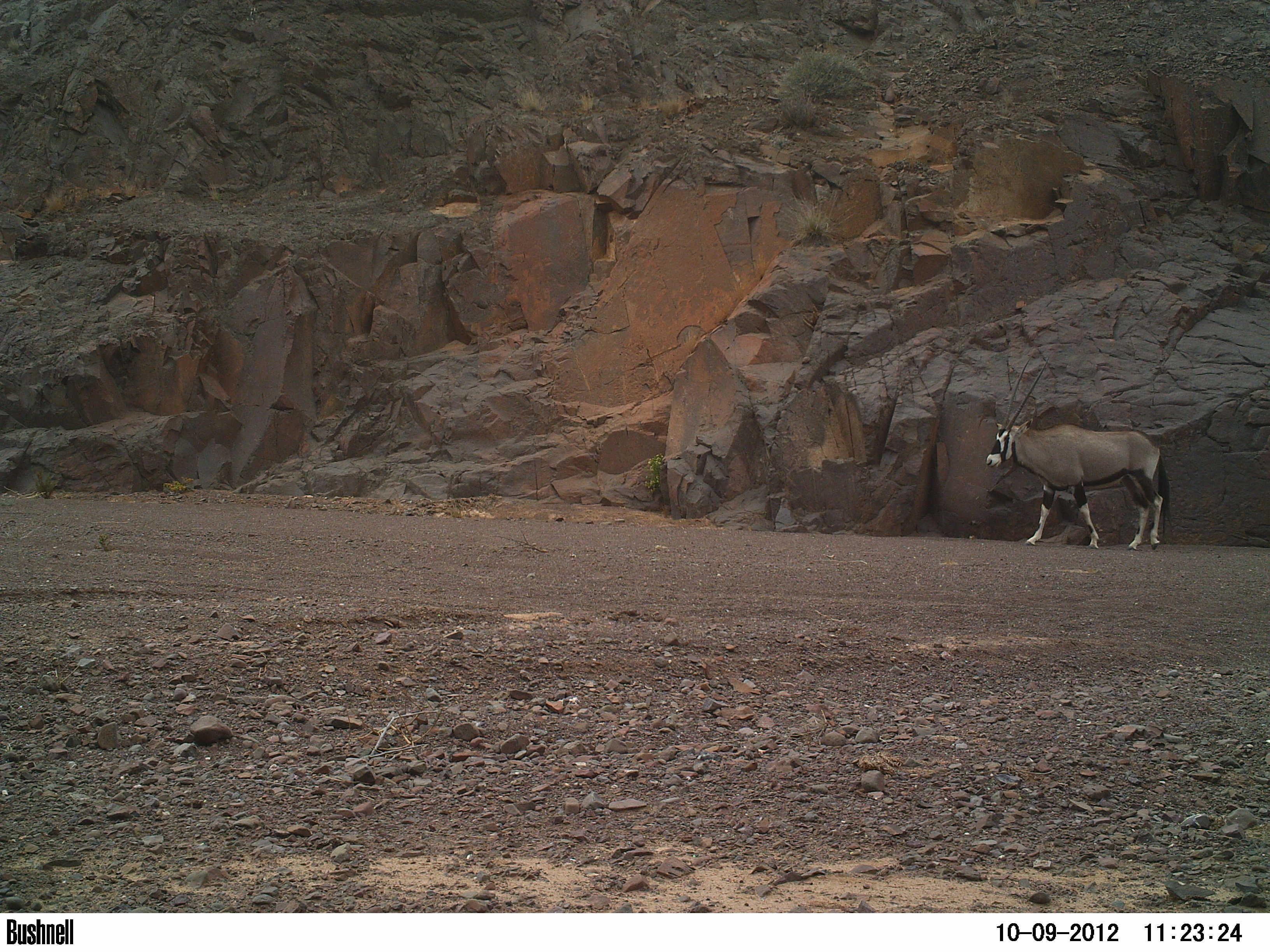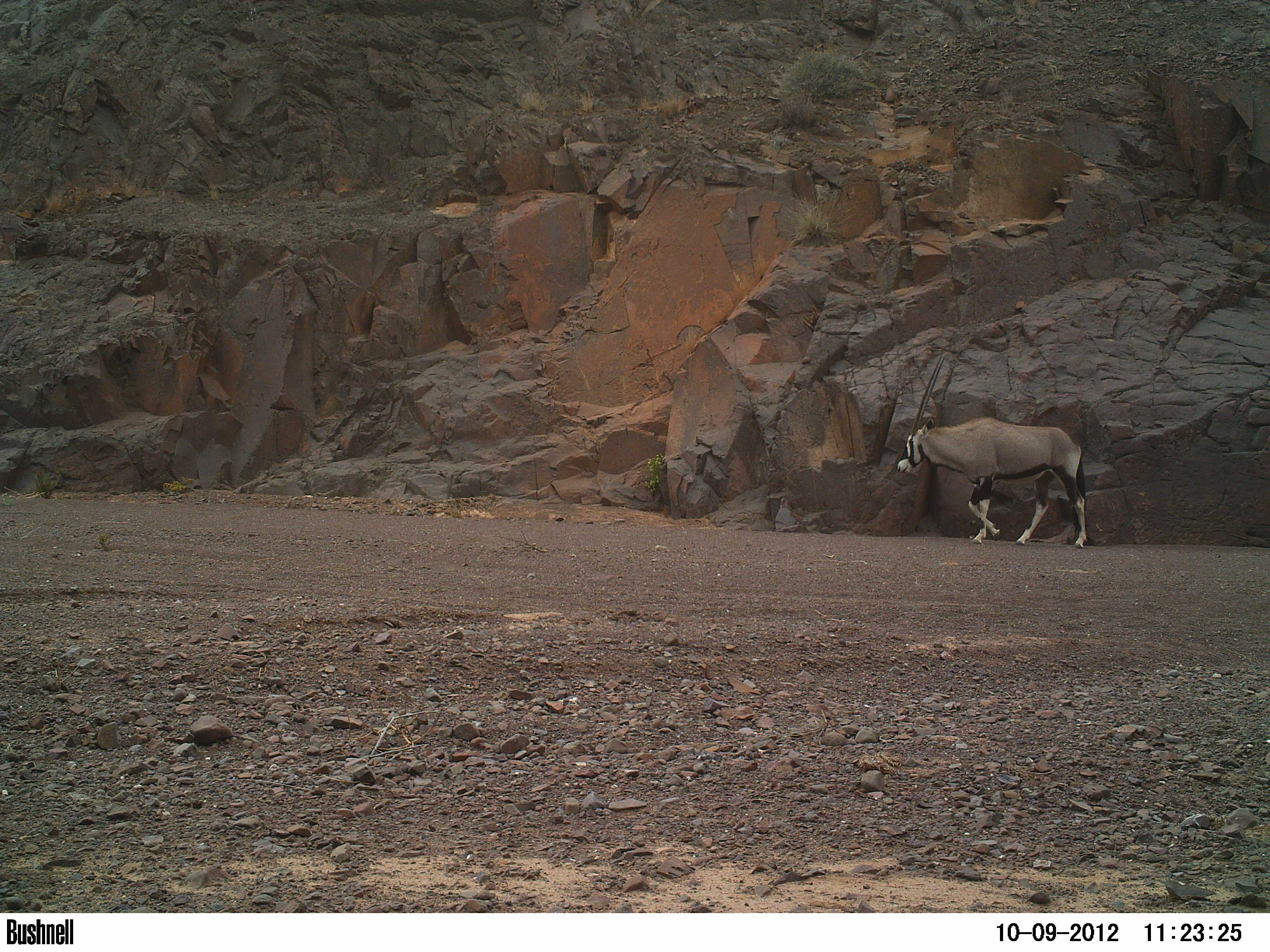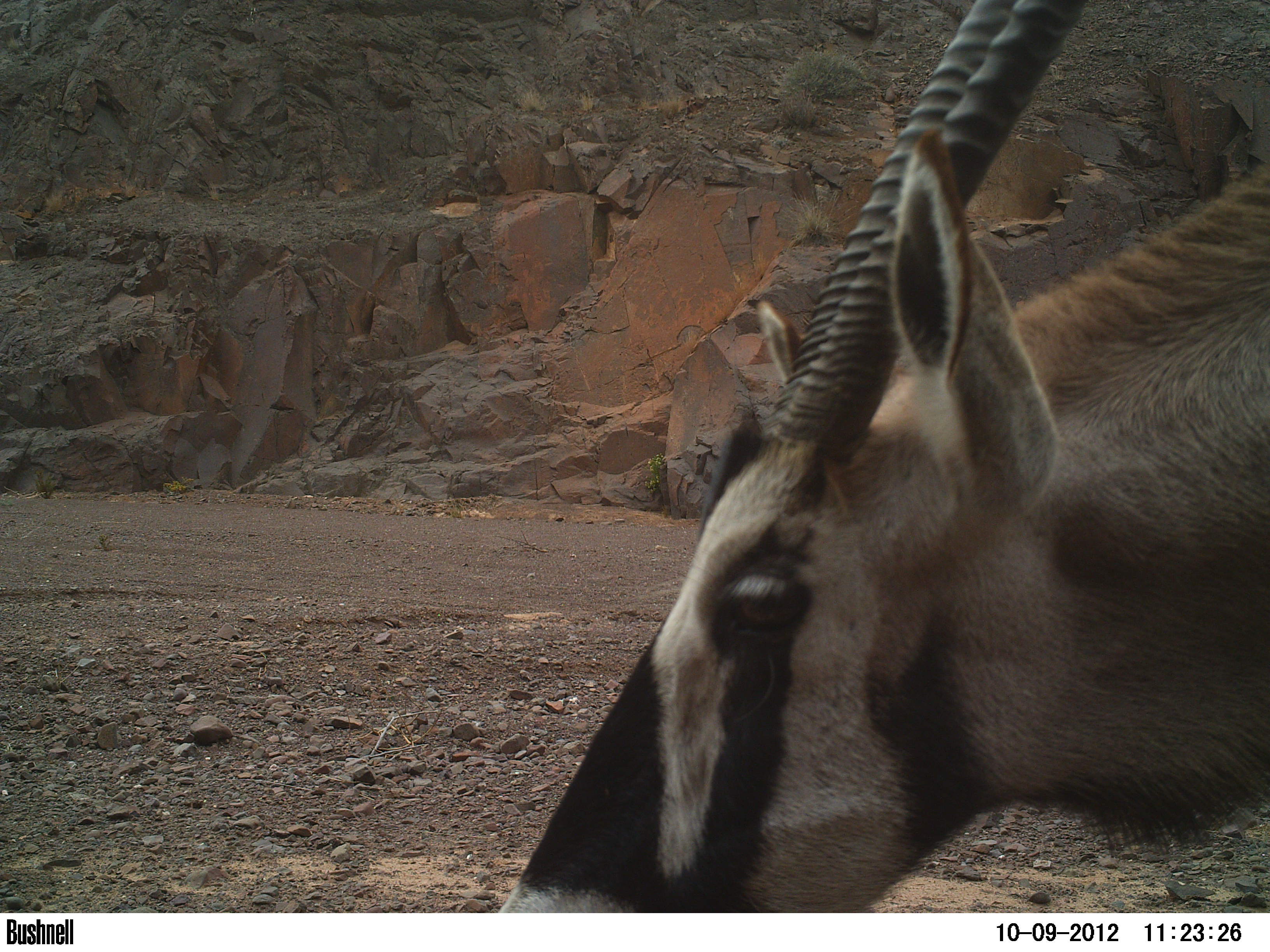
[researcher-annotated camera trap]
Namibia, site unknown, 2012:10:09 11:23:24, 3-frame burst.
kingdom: Animalia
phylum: Chordata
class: Mammalia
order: Artiodactyla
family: Bovidae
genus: Oryx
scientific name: Oryx gazella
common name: gemsbok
Oryx gazella (gemsbok).